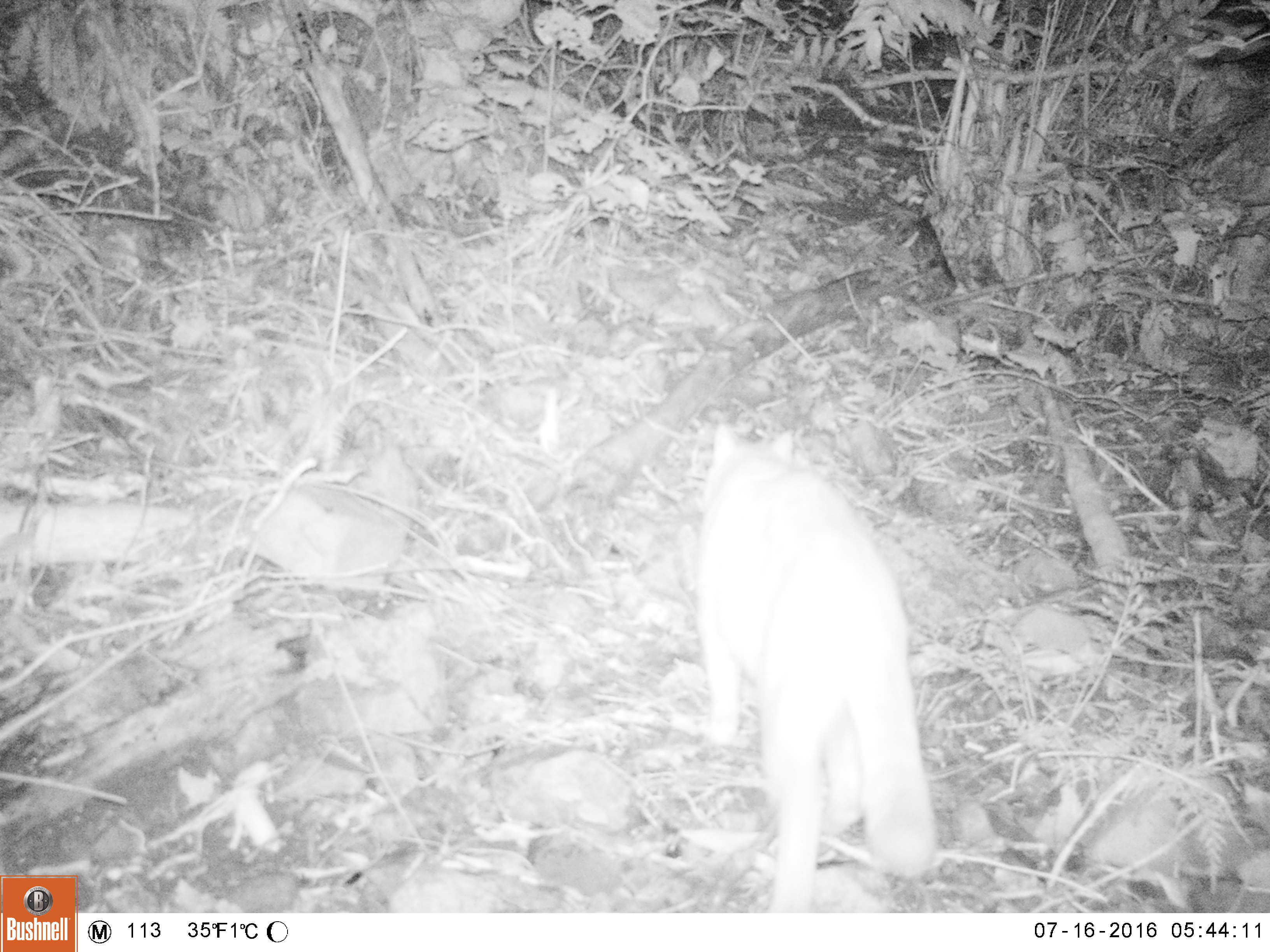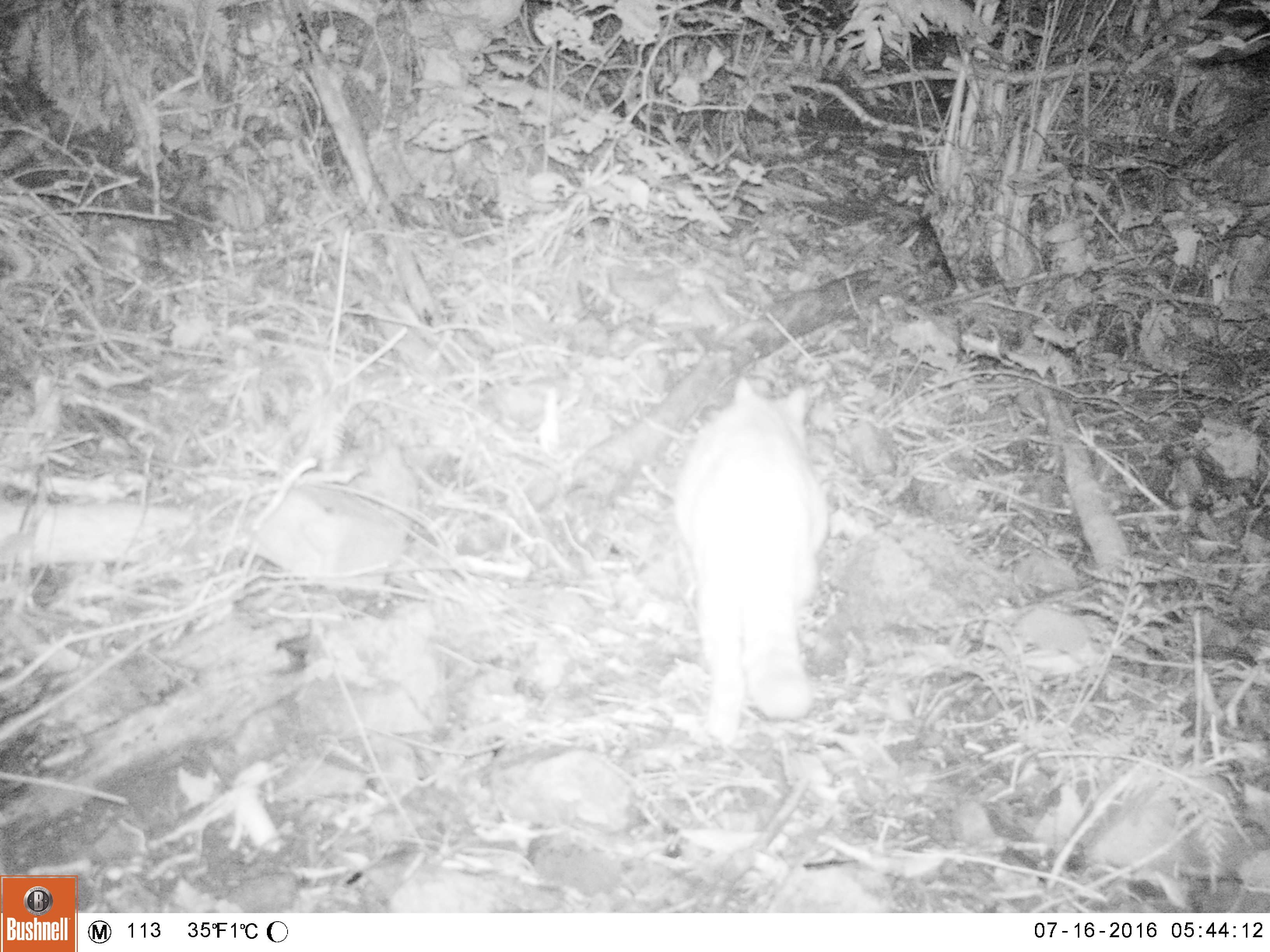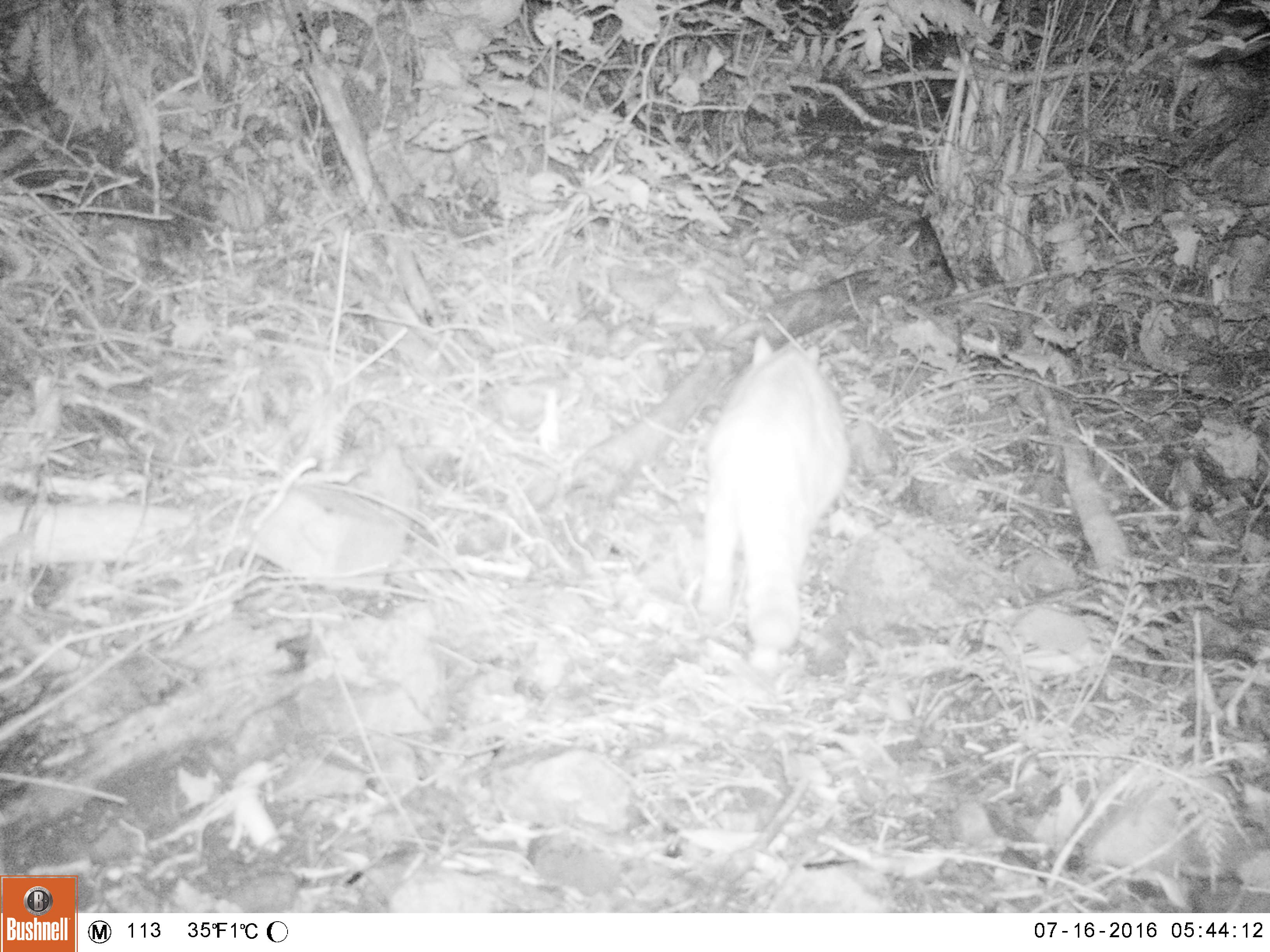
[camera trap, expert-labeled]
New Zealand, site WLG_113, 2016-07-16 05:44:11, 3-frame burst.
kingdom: Animalia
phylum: Chordata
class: Mammalia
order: Carnivora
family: Felidae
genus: Felis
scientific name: Felis catus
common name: domestic cat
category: cat